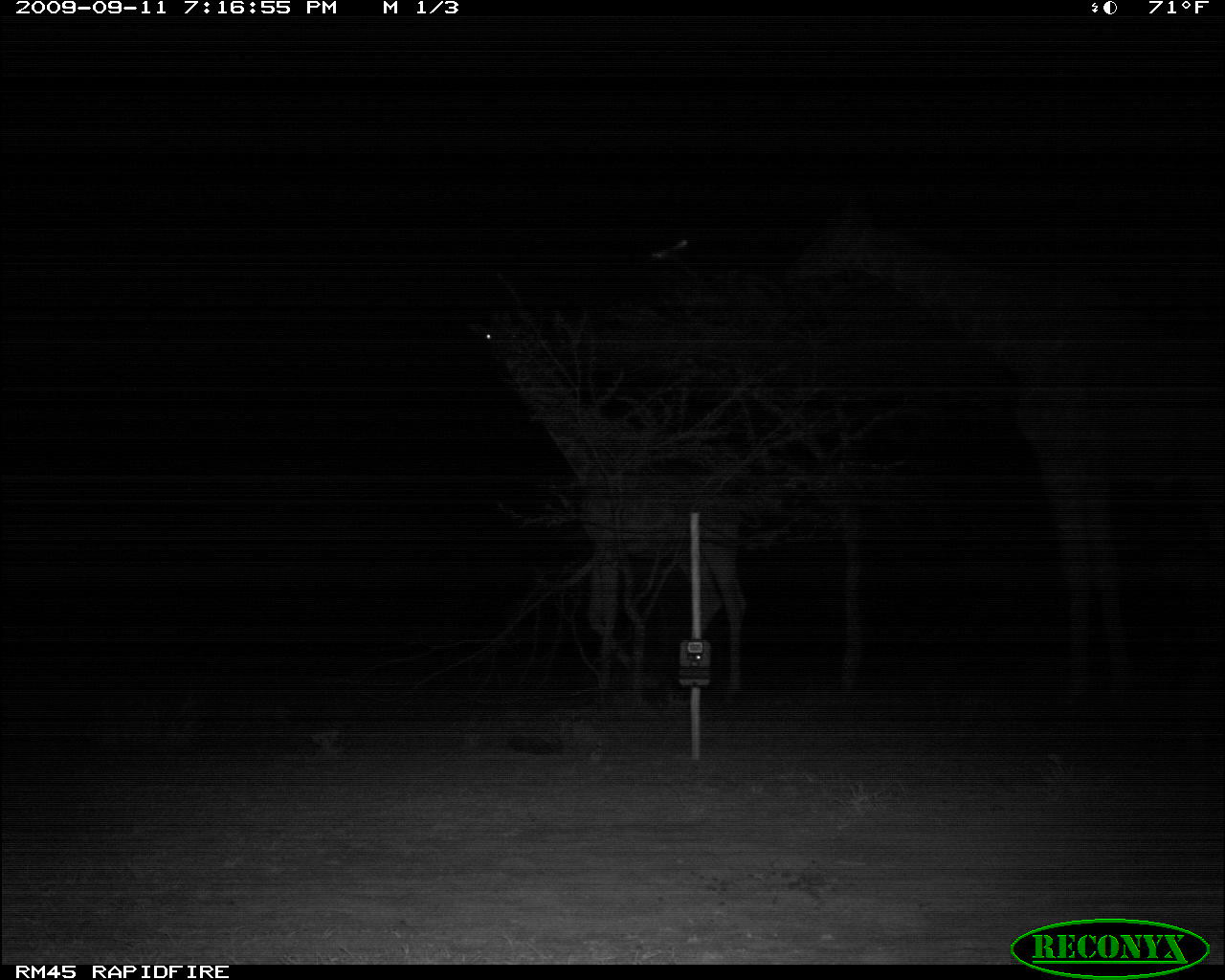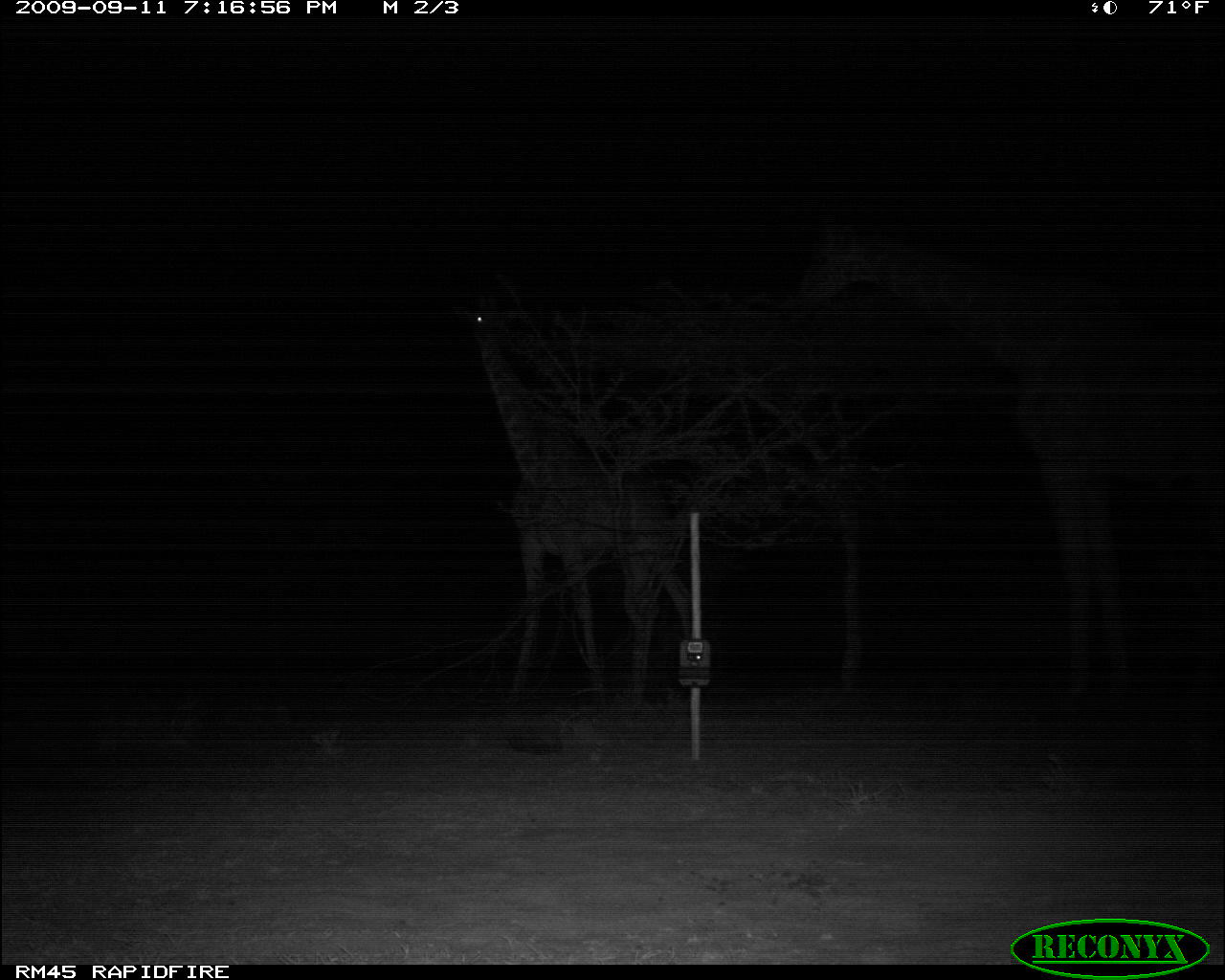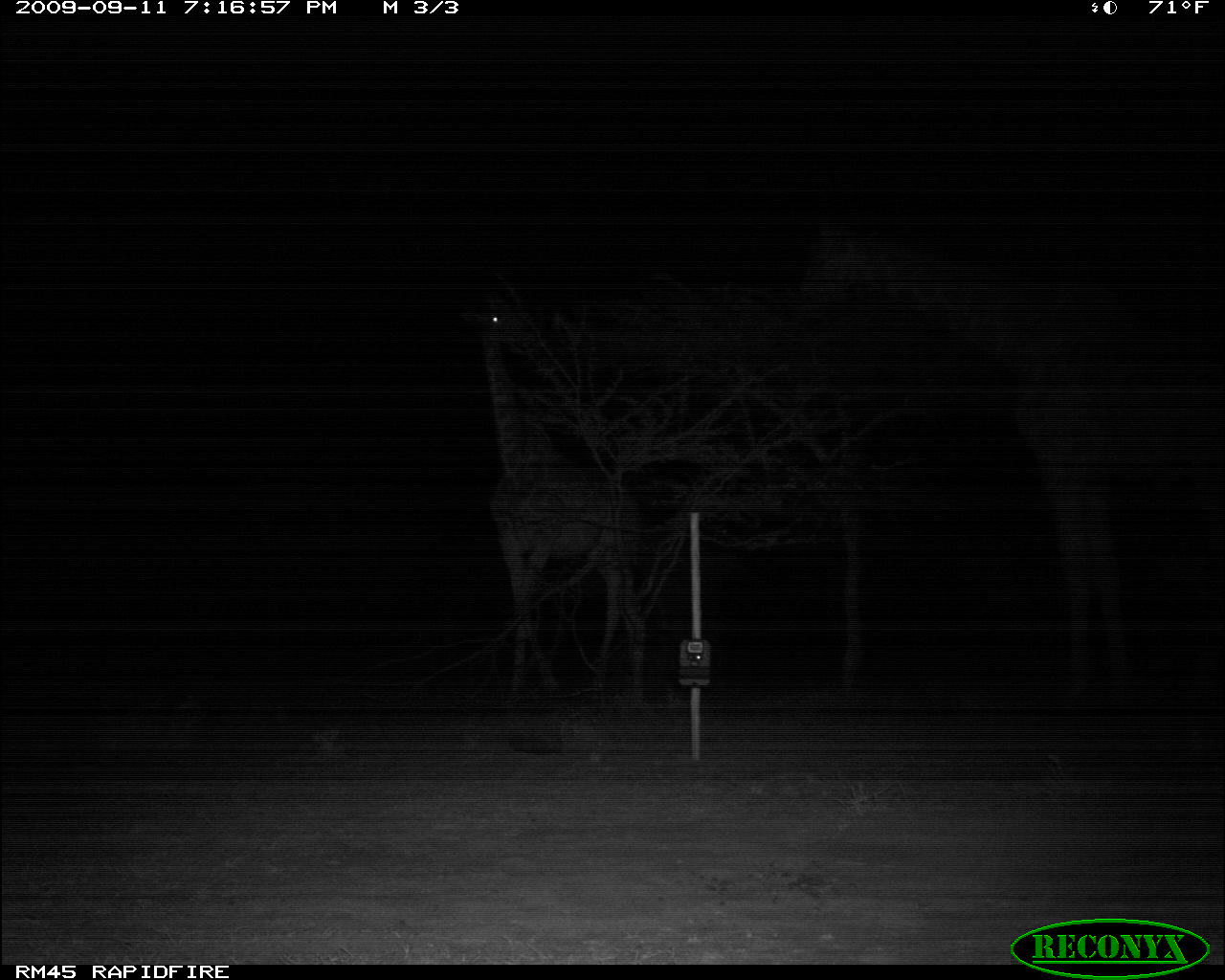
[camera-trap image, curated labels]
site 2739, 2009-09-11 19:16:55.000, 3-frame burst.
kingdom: Animalia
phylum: Chordata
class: Mammalia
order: Artiodactyla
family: Giraffidae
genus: Giraffa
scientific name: Giraffa camelopardalis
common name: giraffe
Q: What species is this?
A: Giraffa camelopardalis (giraffe).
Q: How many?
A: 2.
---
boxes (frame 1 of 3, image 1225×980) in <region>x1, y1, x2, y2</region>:
giraffa camelopardalis: <region>796, 194, 1225, 684</region>; <region>477, 302, 747, 691</region>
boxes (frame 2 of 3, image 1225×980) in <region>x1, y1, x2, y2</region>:
giraffa camelopardalis: <region>793, 196, 1225, 705</region>; <region>453, 288, 702, 710</region>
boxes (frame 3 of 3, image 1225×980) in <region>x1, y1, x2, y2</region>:
giraffa camelopardalis: <region>796, 214, 1225, 705</region>; <region>461, 302, 649, 715</region>